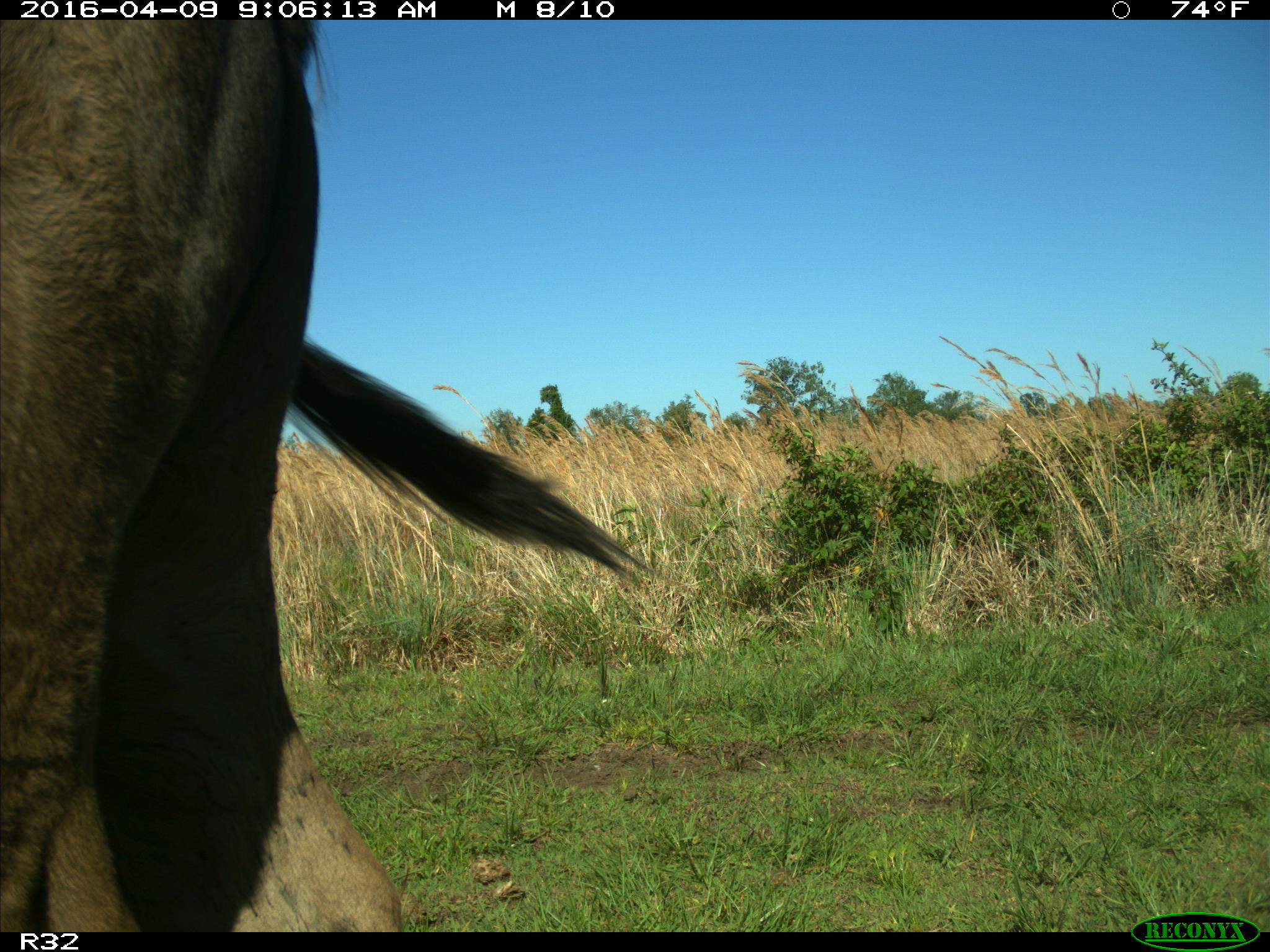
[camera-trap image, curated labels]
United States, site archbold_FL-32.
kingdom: Animalia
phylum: Chordata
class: Mammalia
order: Artiodactyla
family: Bovidae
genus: Bos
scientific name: Bos taurus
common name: domestic cow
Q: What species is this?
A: Bos taurus (domestic cow).